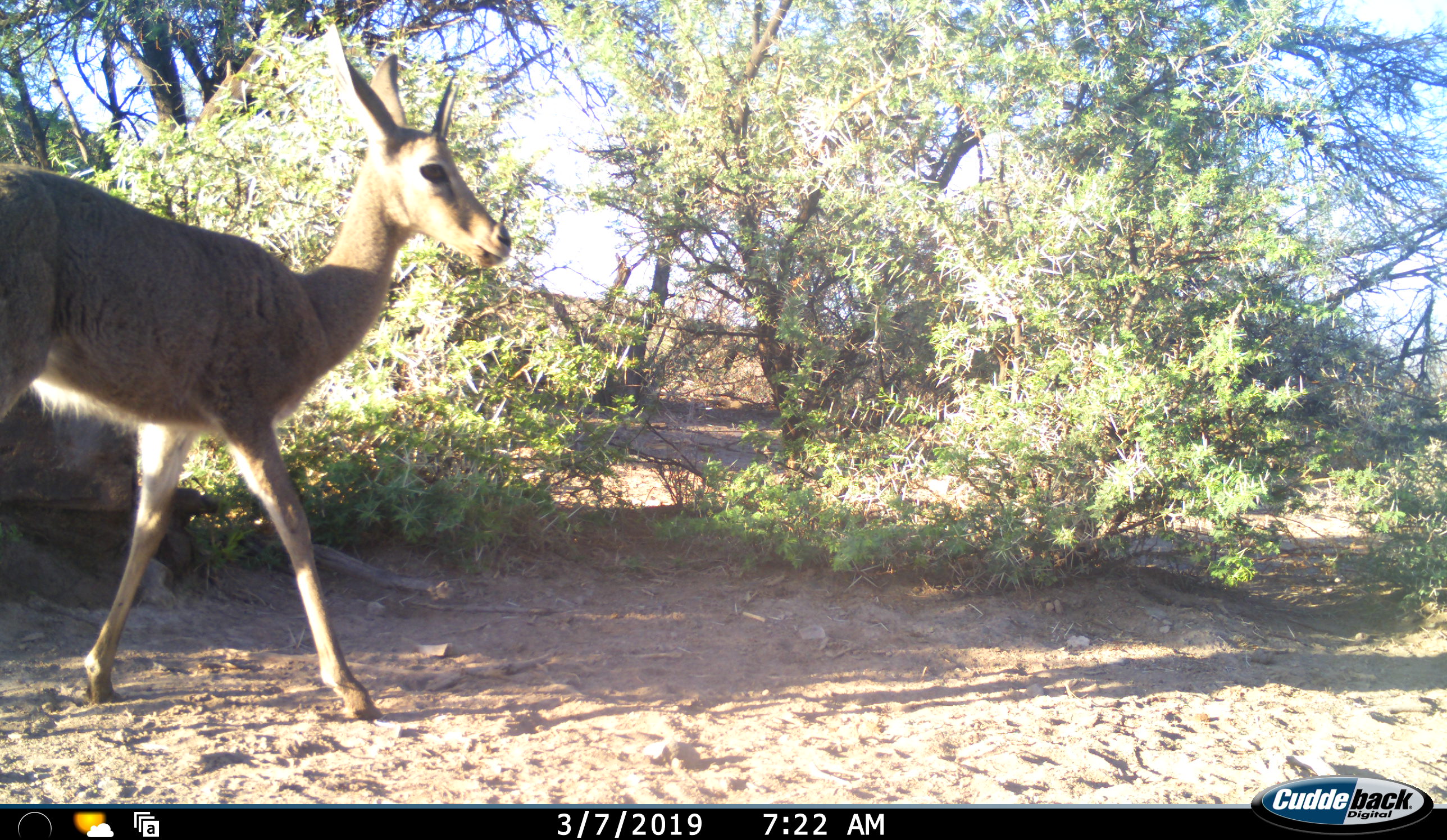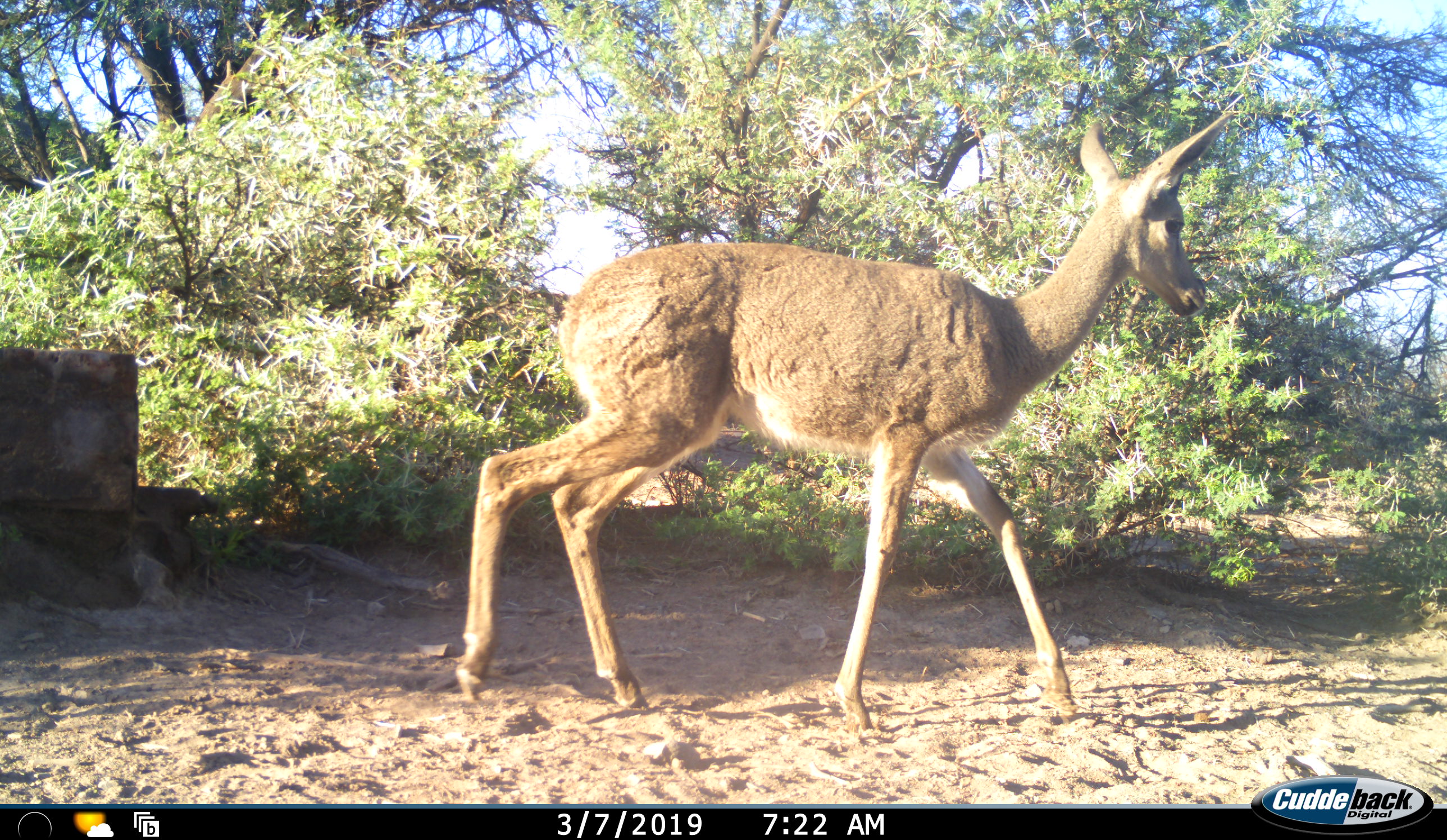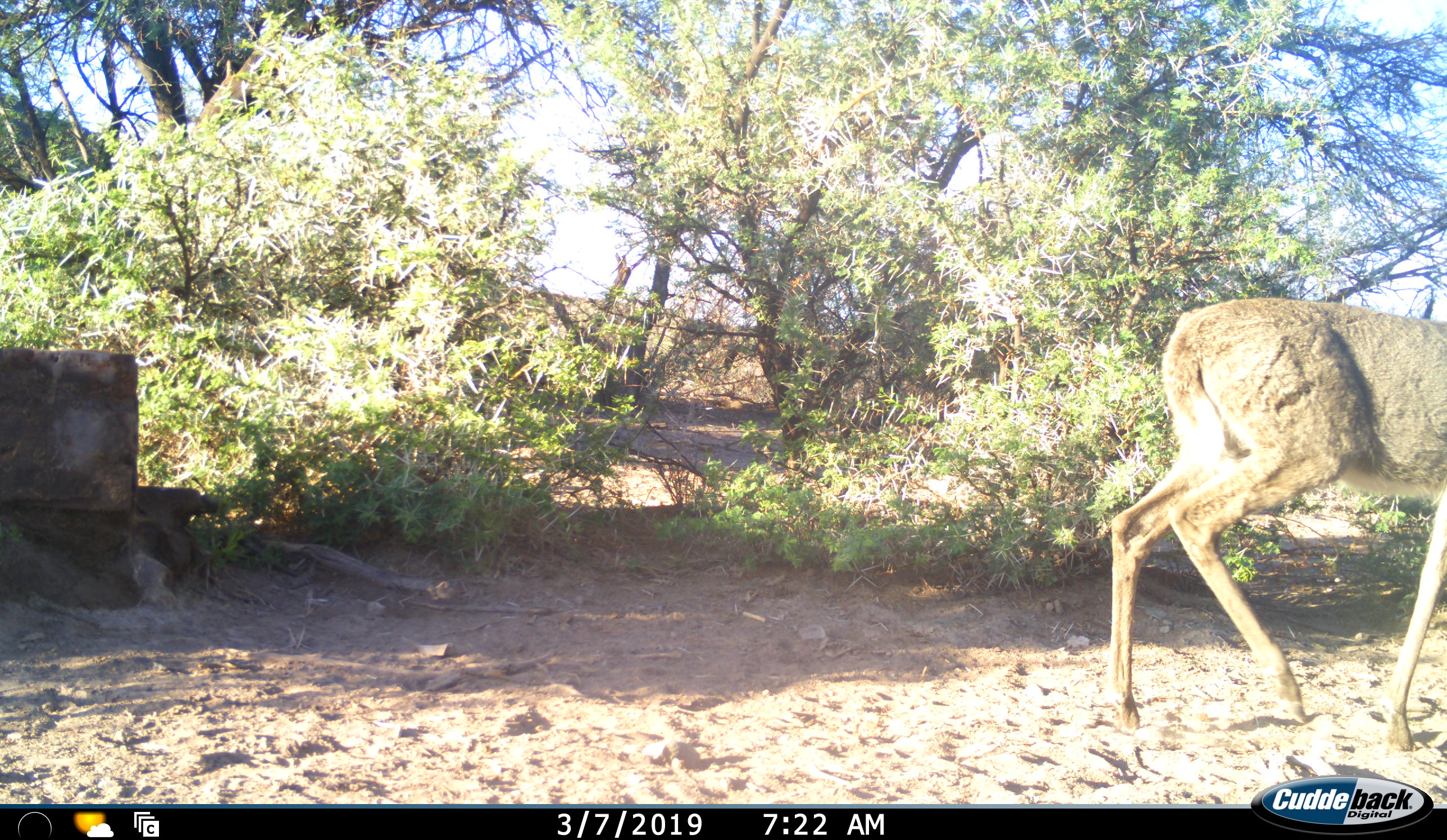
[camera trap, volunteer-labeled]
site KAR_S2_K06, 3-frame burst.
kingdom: Animalia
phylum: Chordata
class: Mammalia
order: Artiodactyla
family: Bovidae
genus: Pelea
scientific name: Pelea capreolus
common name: grey rhebok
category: rhebokgrey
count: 1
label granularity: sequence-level